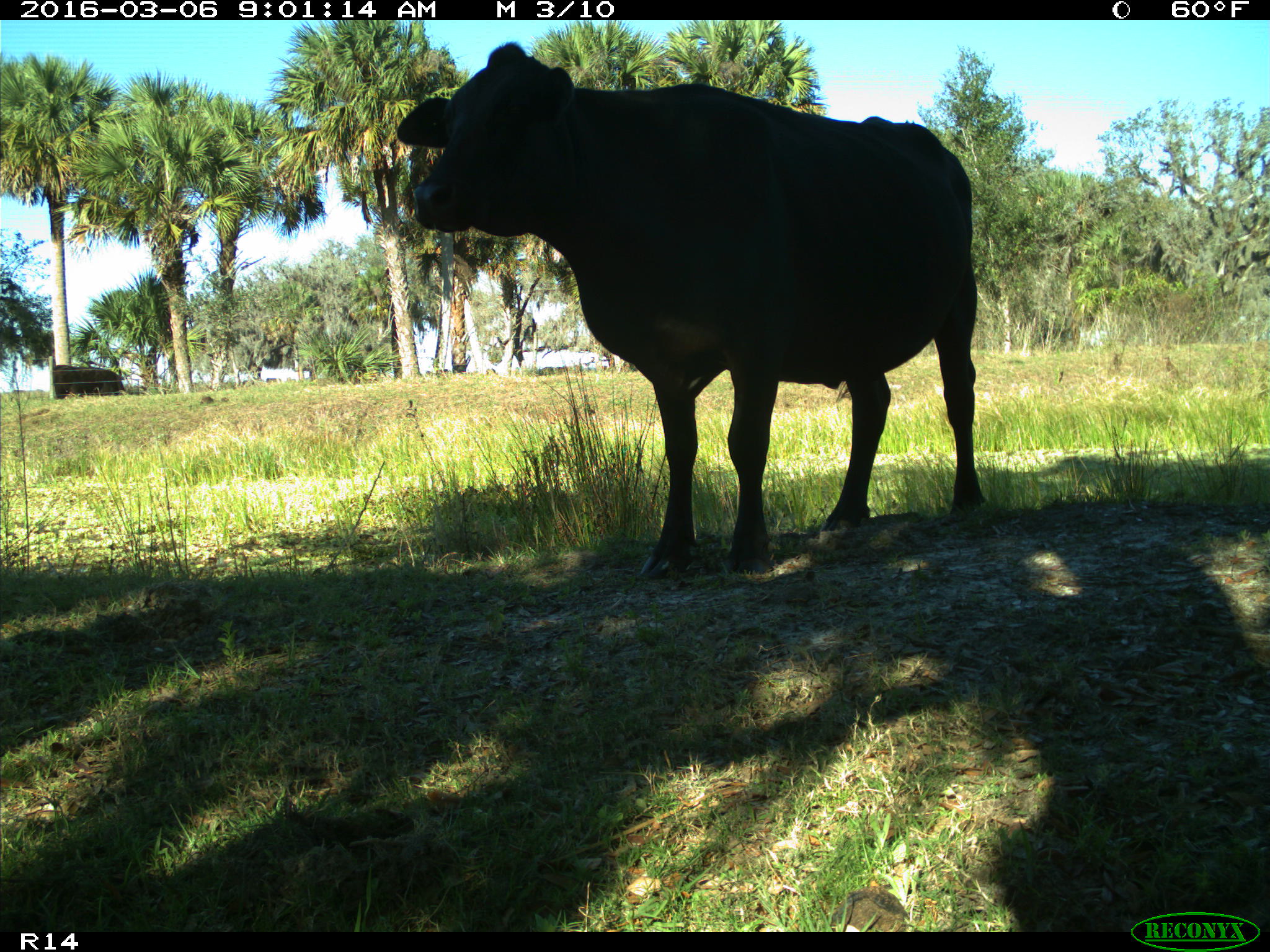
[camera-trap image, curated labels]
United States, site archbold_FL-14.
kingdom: Animalia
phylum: Chordata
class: Mammalia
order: Artiodactyla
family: Bovidae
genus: Bos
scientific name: Bos taurus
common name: domestic cow